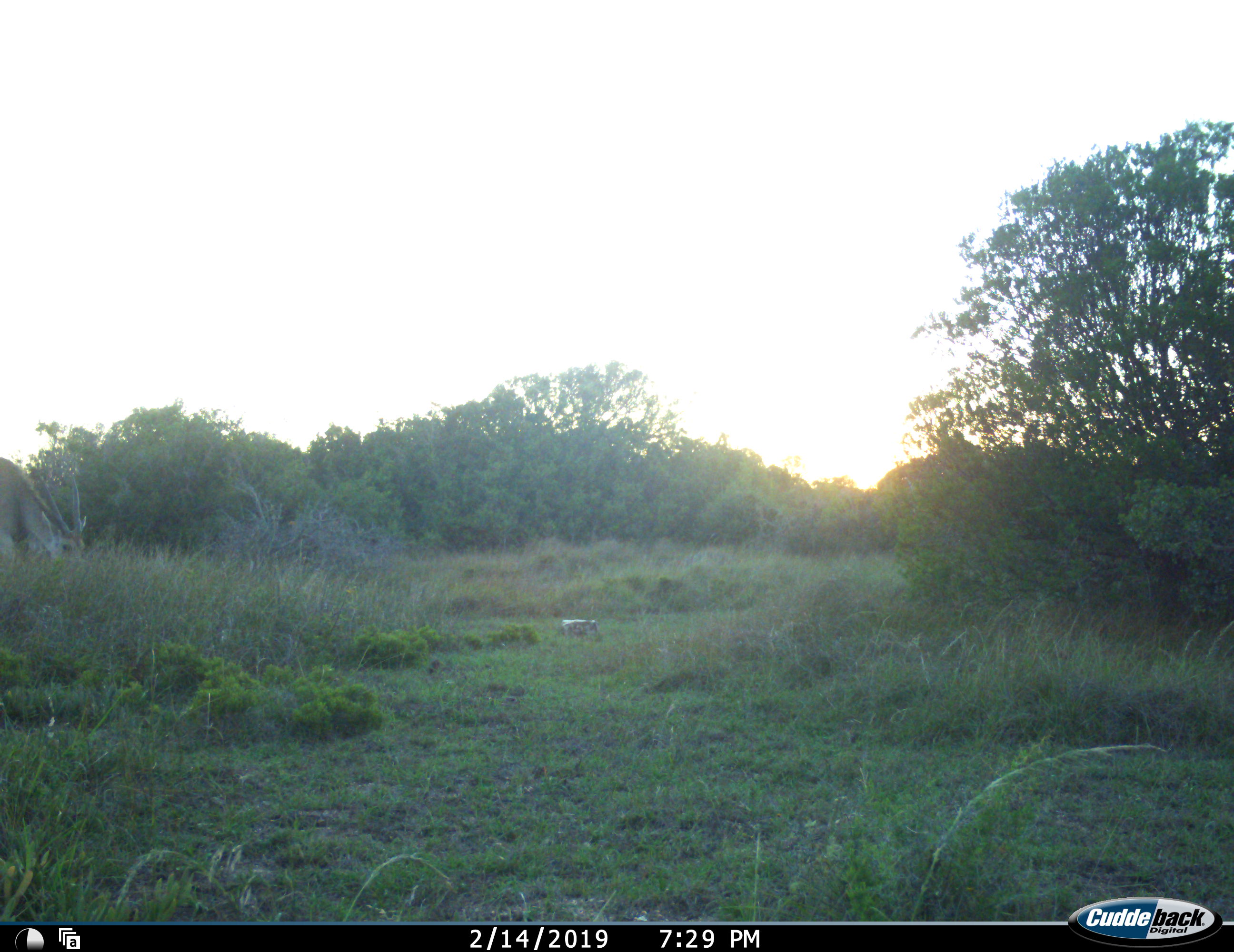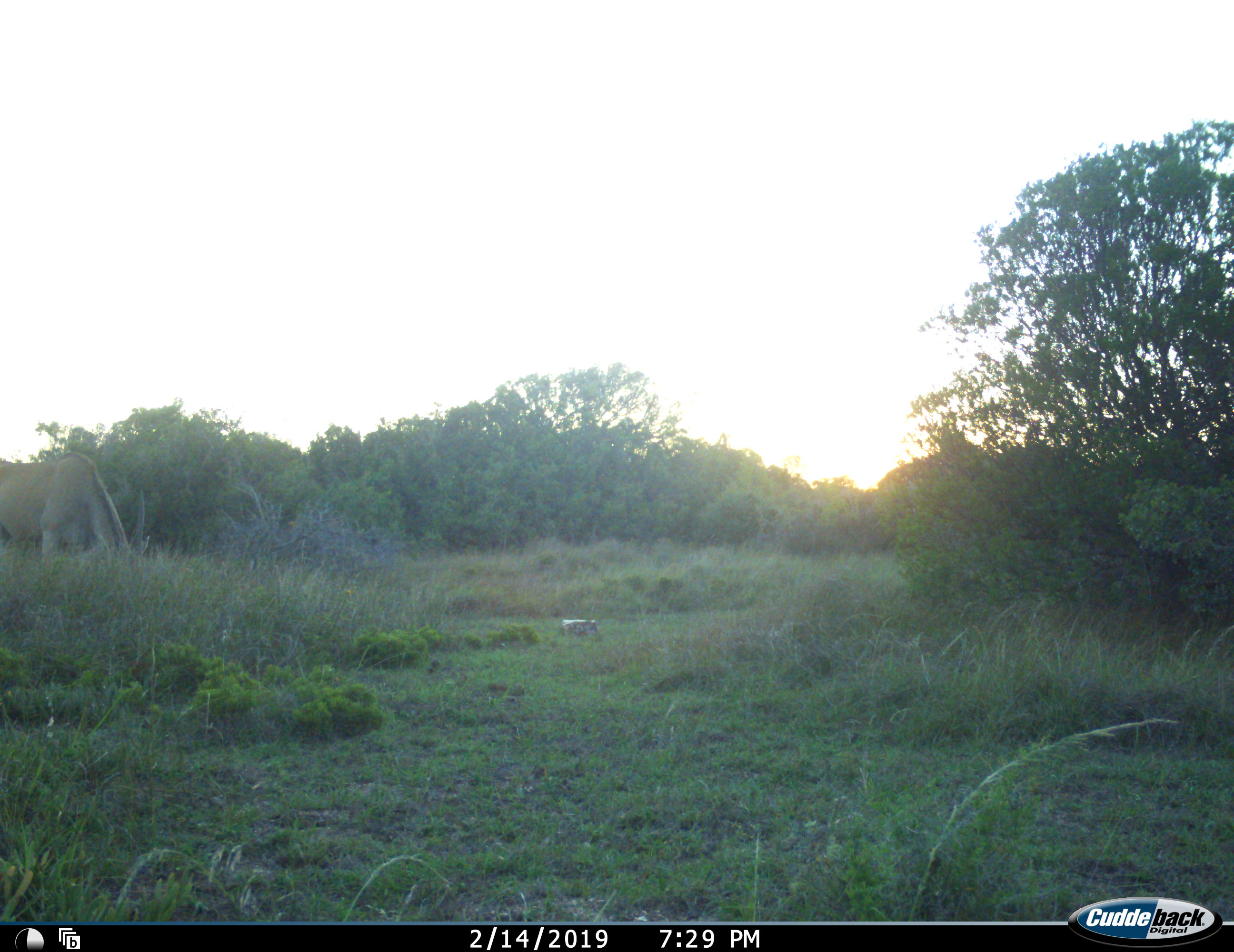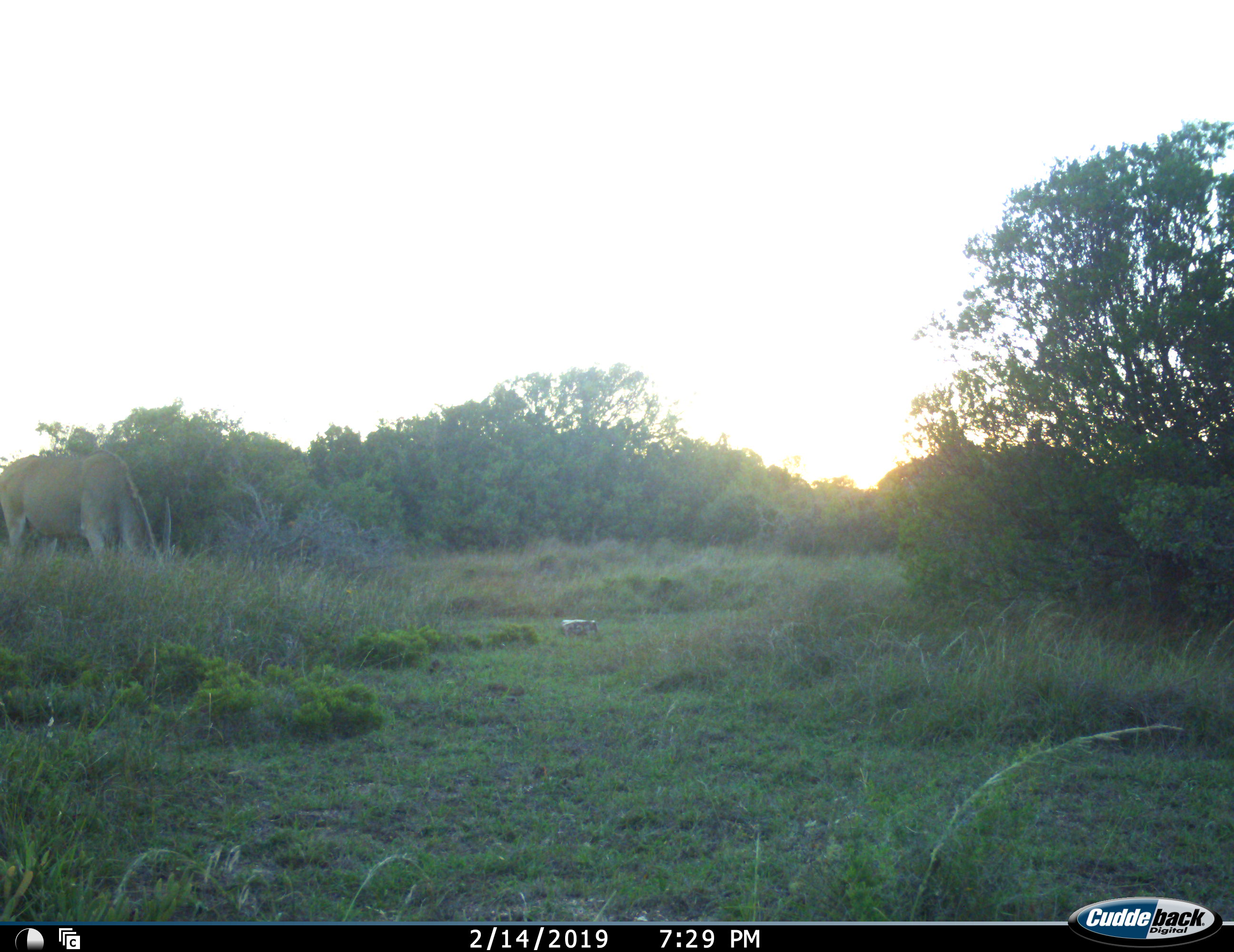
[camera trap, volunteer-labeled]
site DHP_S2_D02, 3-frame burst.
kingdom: Animalia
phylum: Chordata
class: Mammalia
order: Artiodactyla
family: Bovidae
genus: Tragelaphus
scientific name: Tragelaphus oryx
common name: eland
Eland (Tragelaphus oryx), count 1. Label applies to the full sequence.